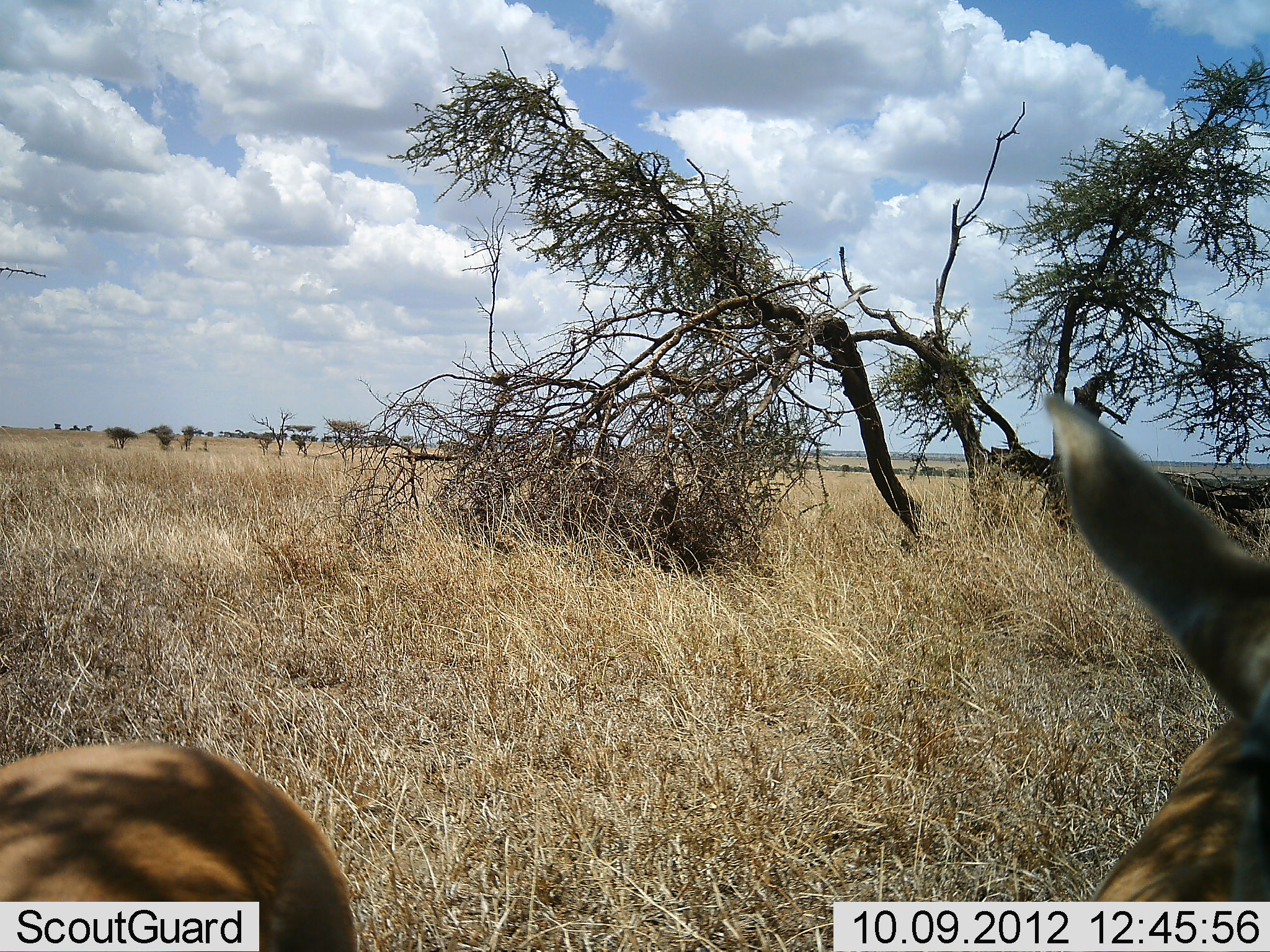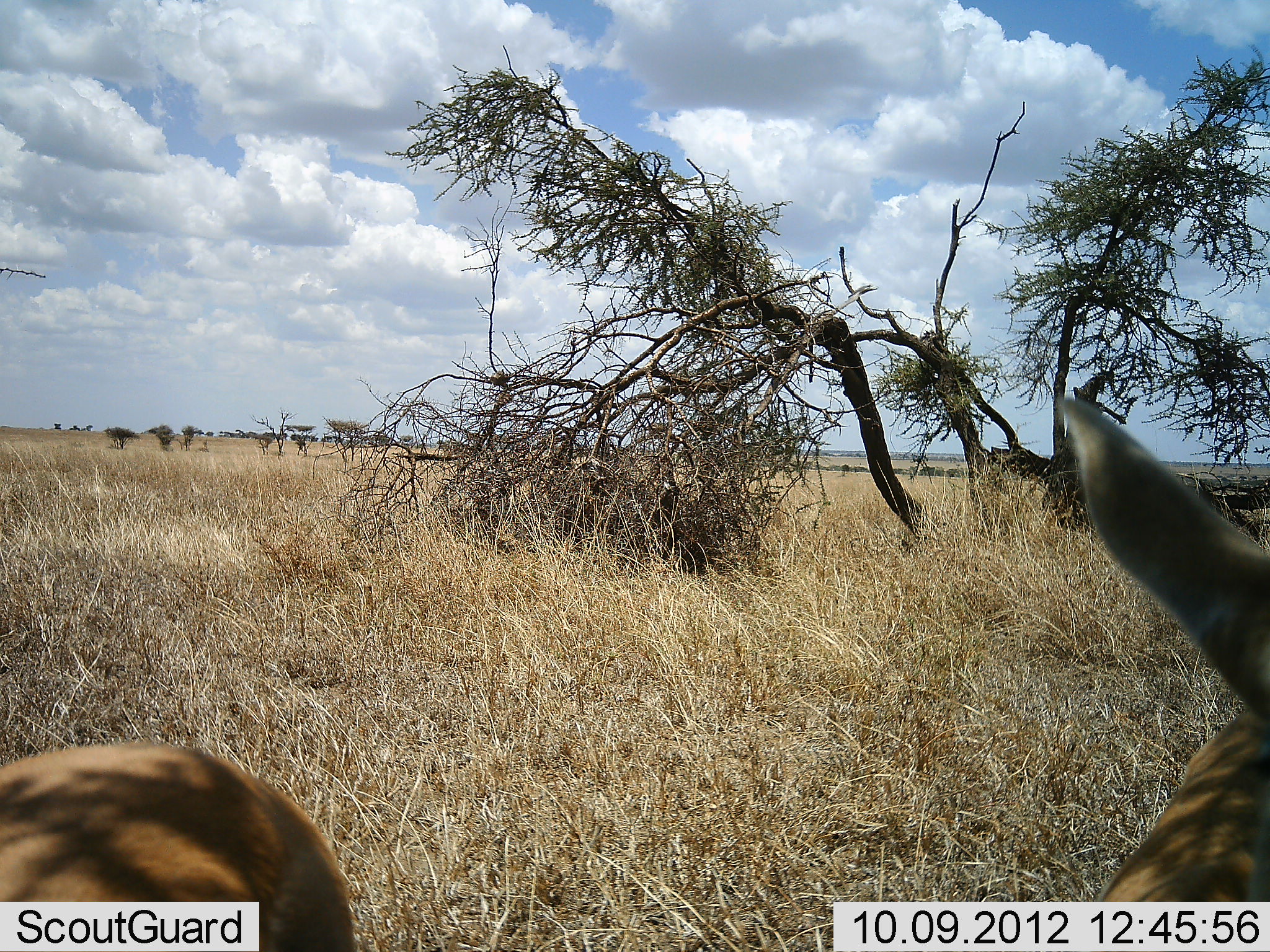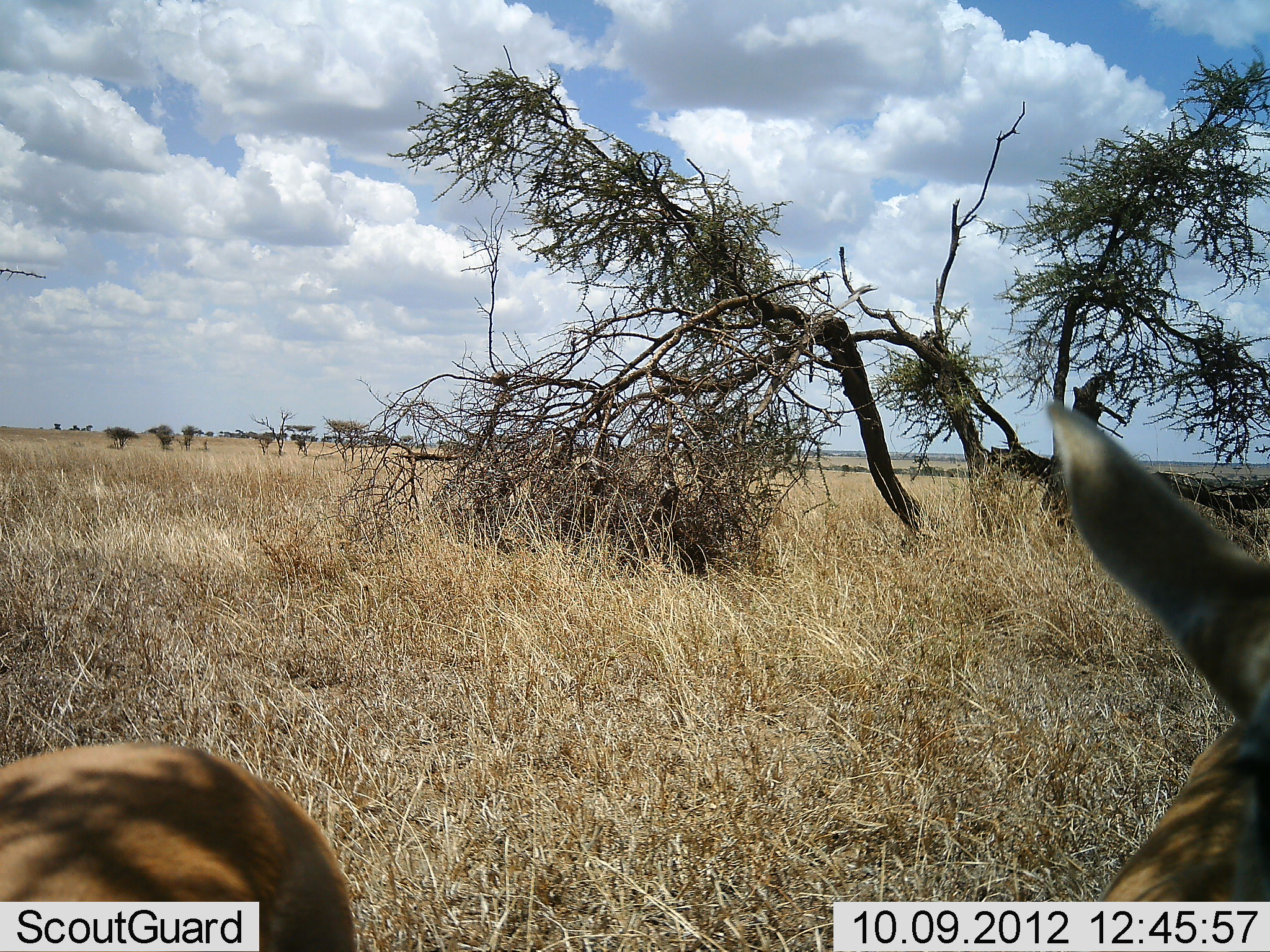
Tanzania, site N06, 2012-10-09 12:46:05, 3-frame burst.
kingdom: Animalia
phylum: Chordata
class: Mammalia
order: Artiodactyla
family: Bovidae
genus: Eudorcas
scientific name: Eudorcas thomsonii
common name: thomson's gazelle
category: gazellethomsons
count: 2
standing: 100%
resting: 0%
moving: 0%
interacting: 0%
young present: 0%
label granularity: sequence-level